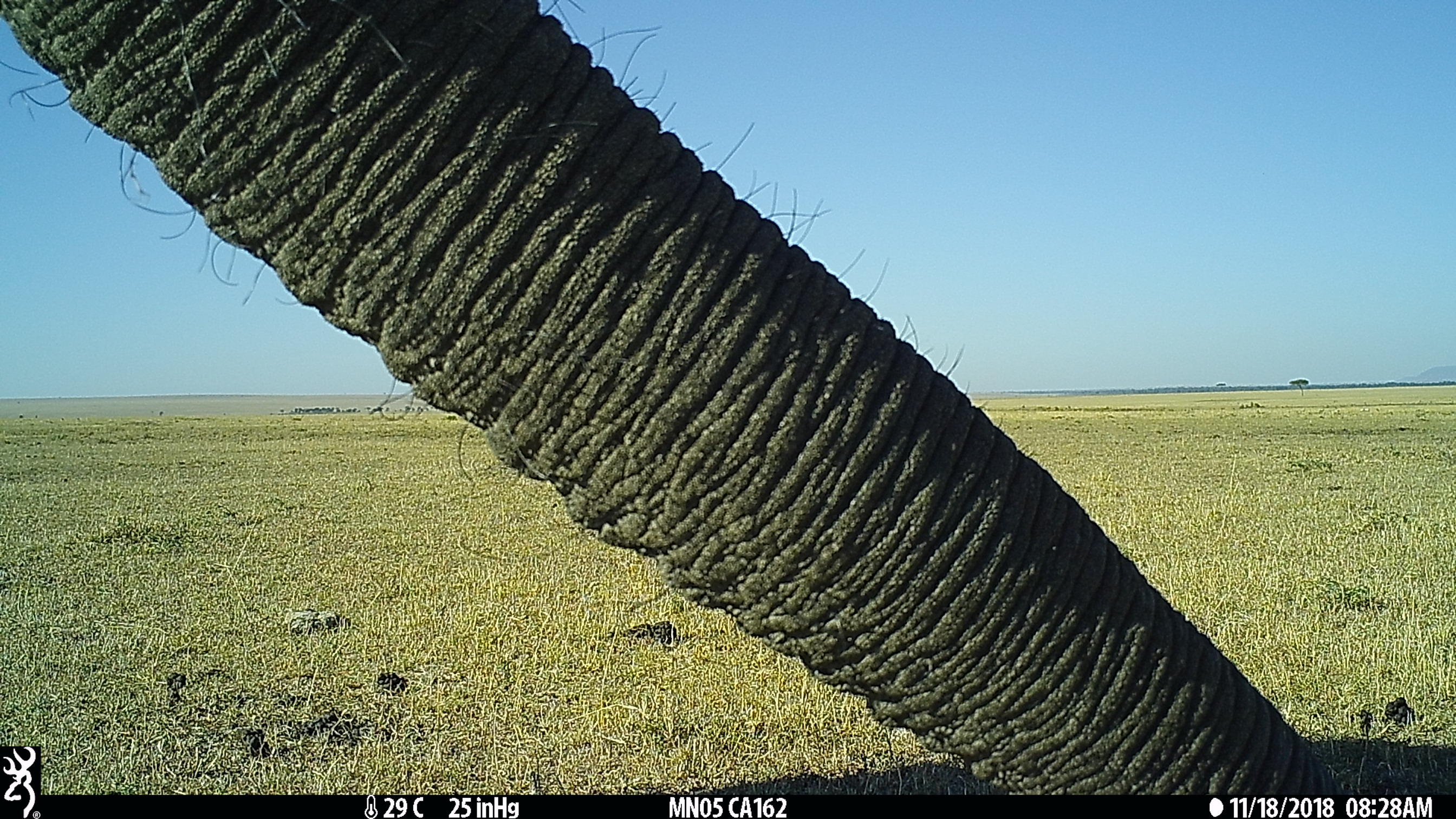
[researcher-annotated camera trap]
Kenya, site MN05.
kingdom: Animalia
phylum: Chordata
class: Mammalia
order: Proboscidea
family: Elephantidae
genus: Loxodonta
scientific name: Loxodonta africana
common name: elephant